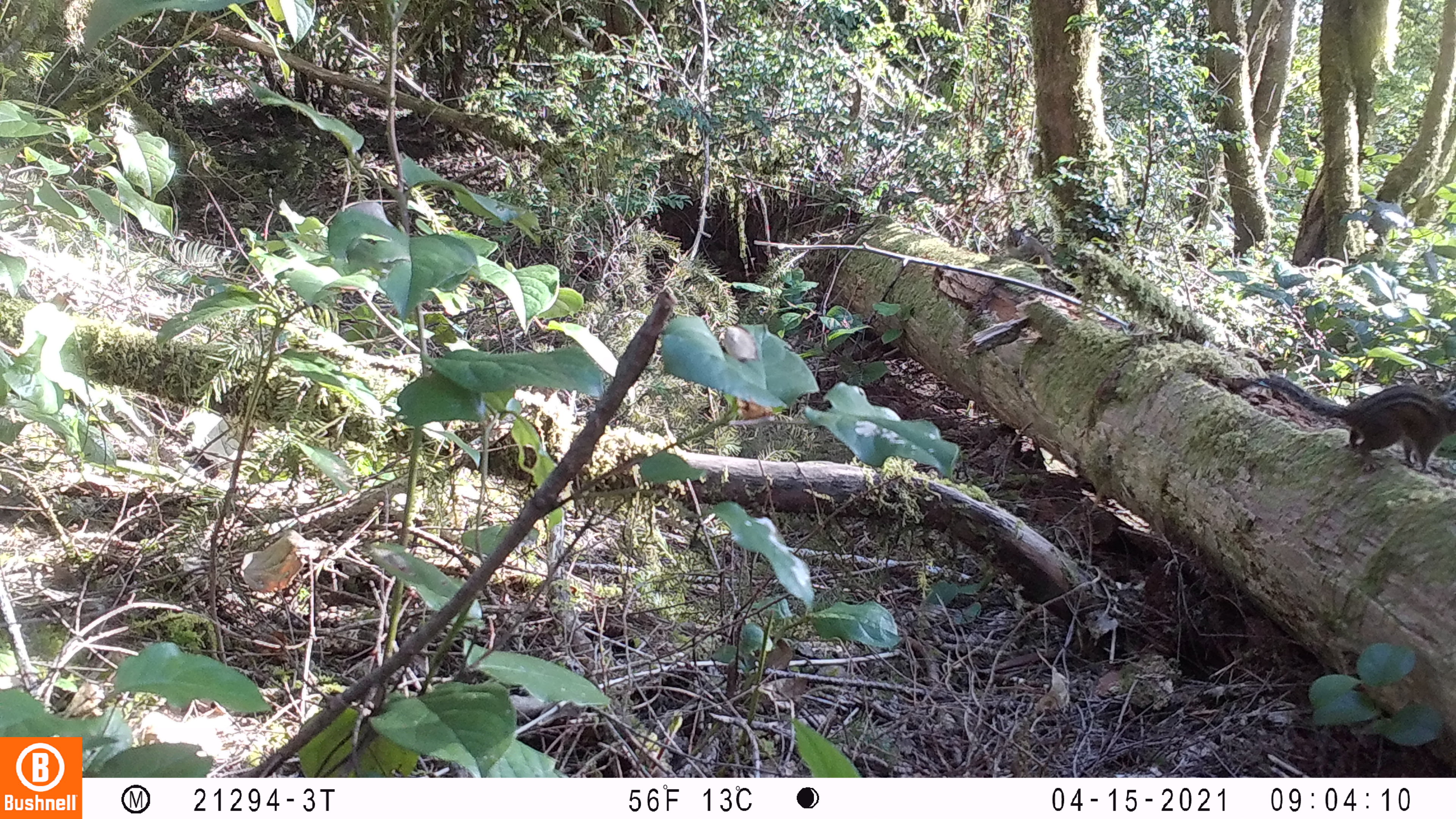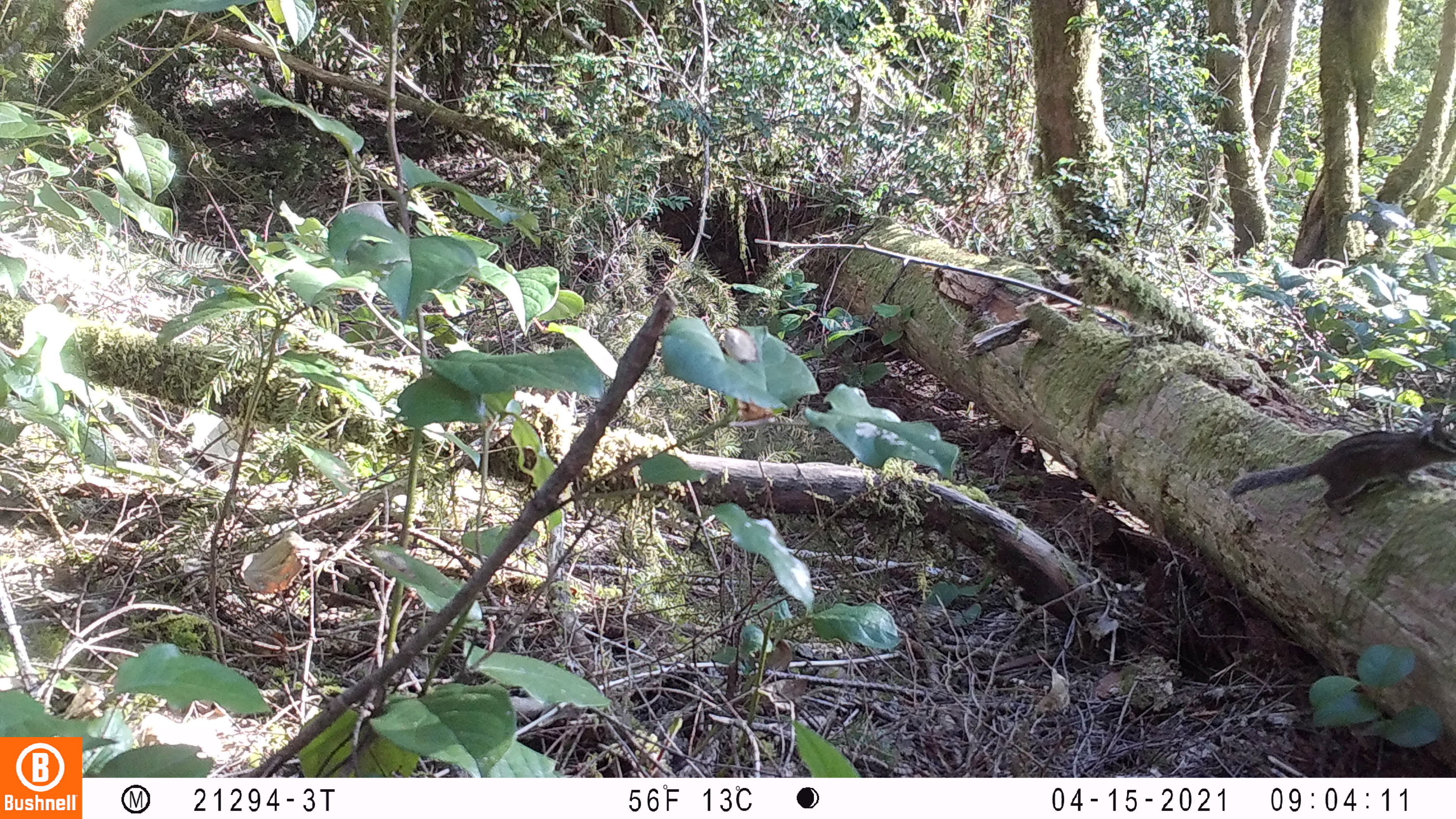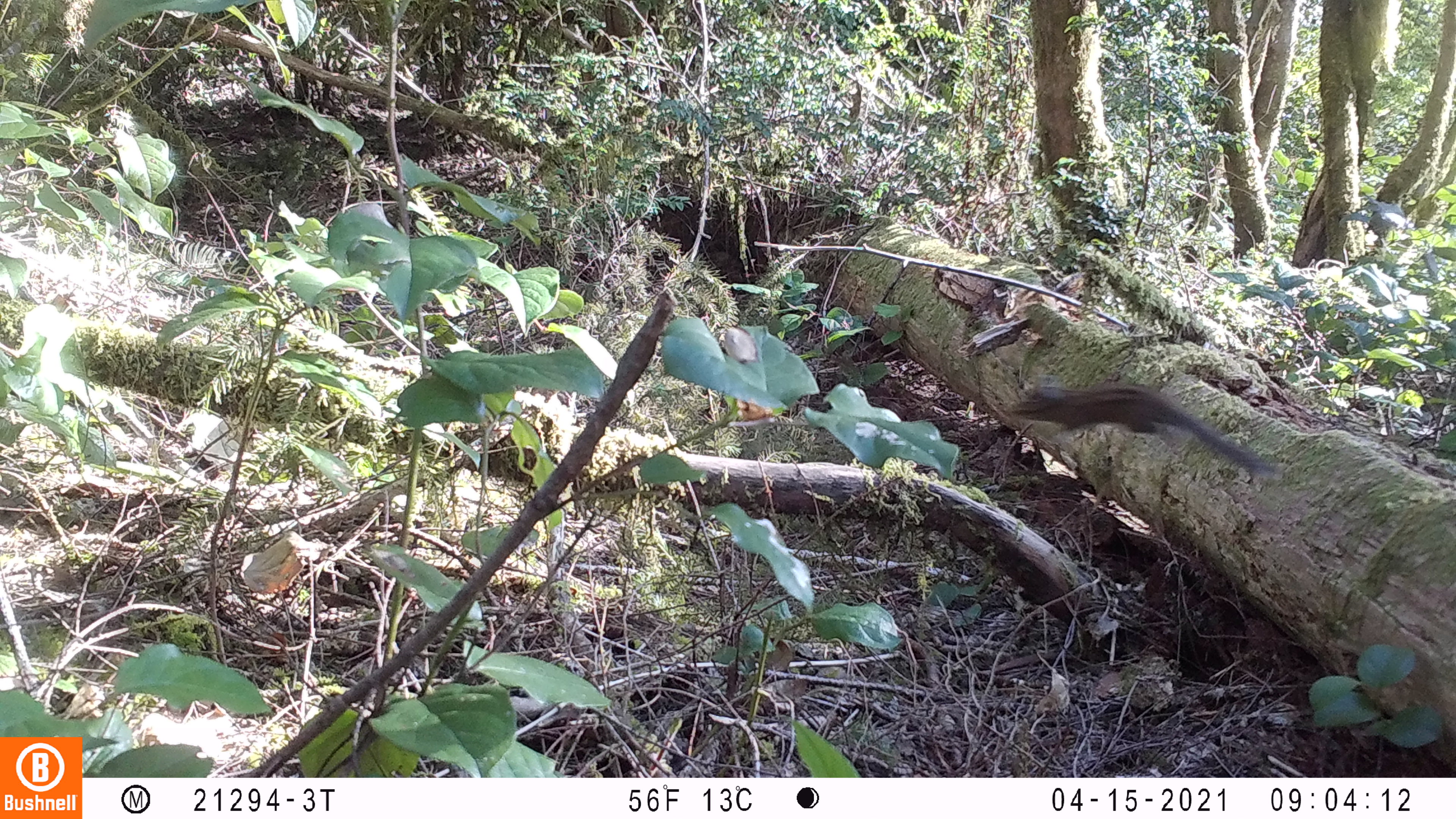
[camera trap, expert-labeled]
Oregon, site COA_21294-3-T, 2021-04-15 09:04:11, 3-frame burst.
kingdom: Animalia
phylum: Chordata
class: Mammalia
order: Rodentia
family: Sciuridae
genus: Neotamias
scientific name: Neotamias townsendii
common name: townsend's chipmunk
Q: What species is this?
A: Townsend's chipmunk (Neotamias townsendii).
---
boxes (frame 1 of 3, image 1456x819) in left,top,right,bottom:
townsend's chipmunk: 1267,378,1450,474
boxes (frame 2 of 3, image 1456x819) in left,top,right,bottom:
townsend's chipmunk: 1227,418,1452,517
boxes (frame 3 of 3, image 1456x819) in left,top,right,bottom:
townsend's chipmunk: 1016,379,1272,478